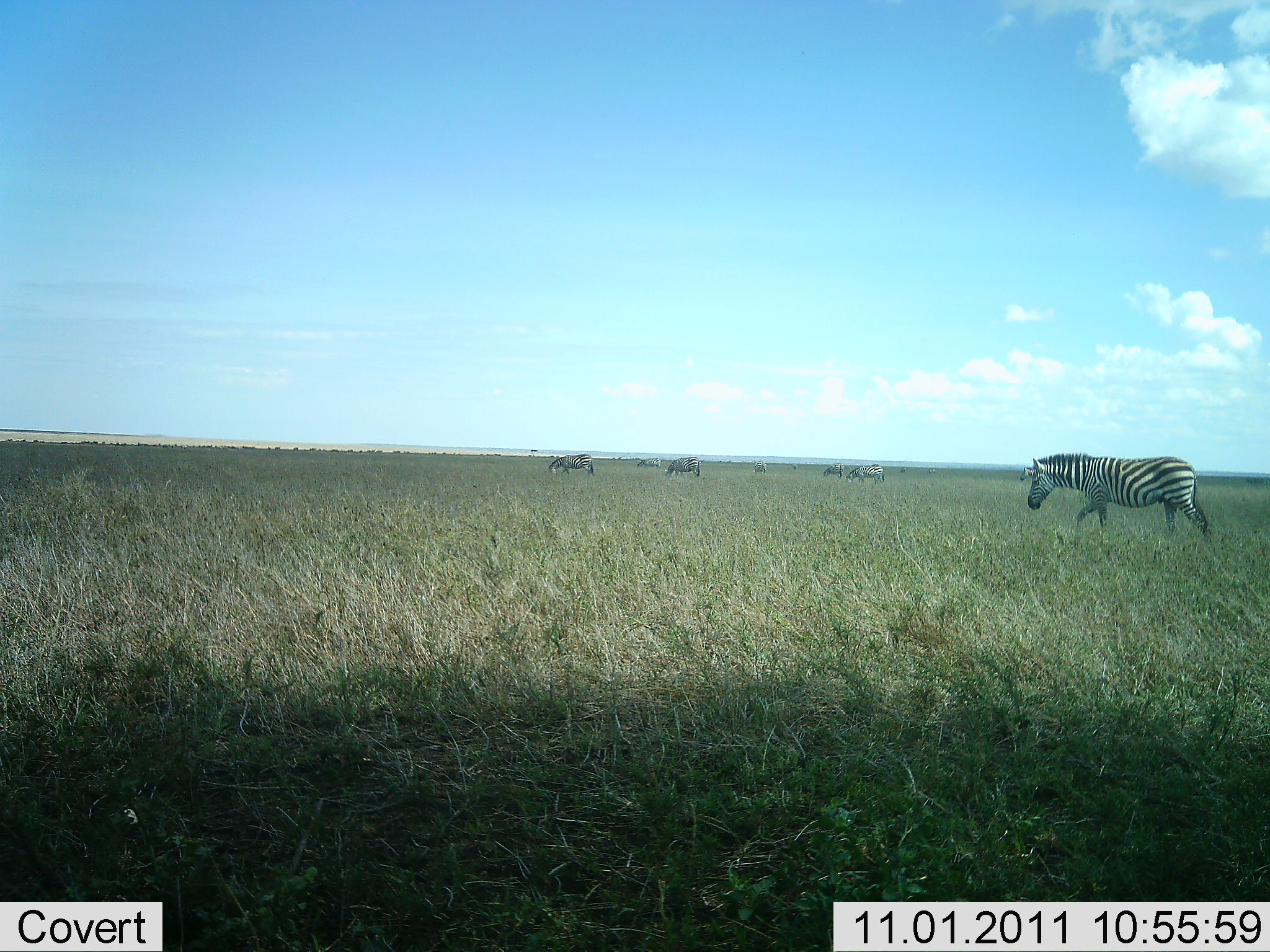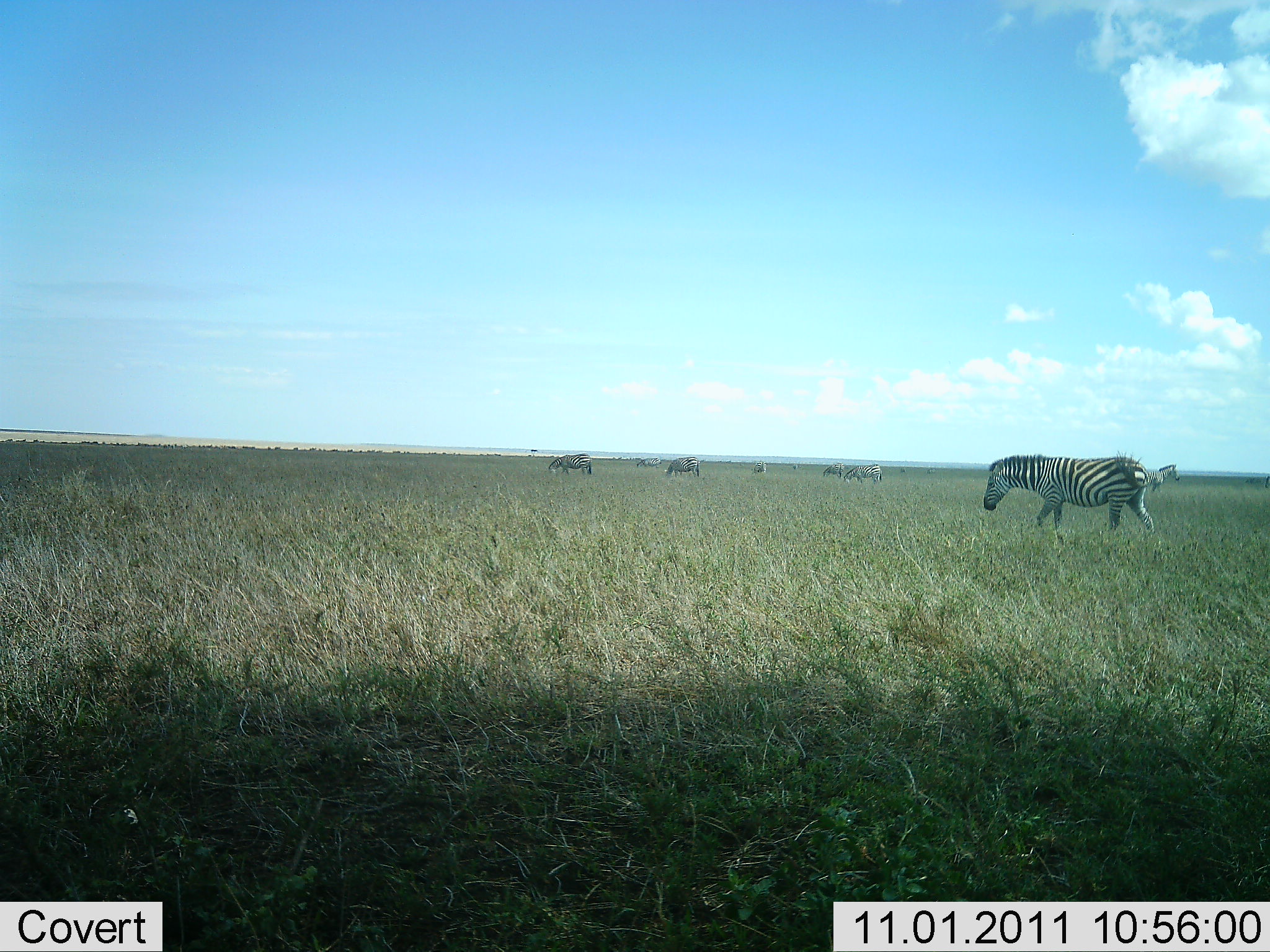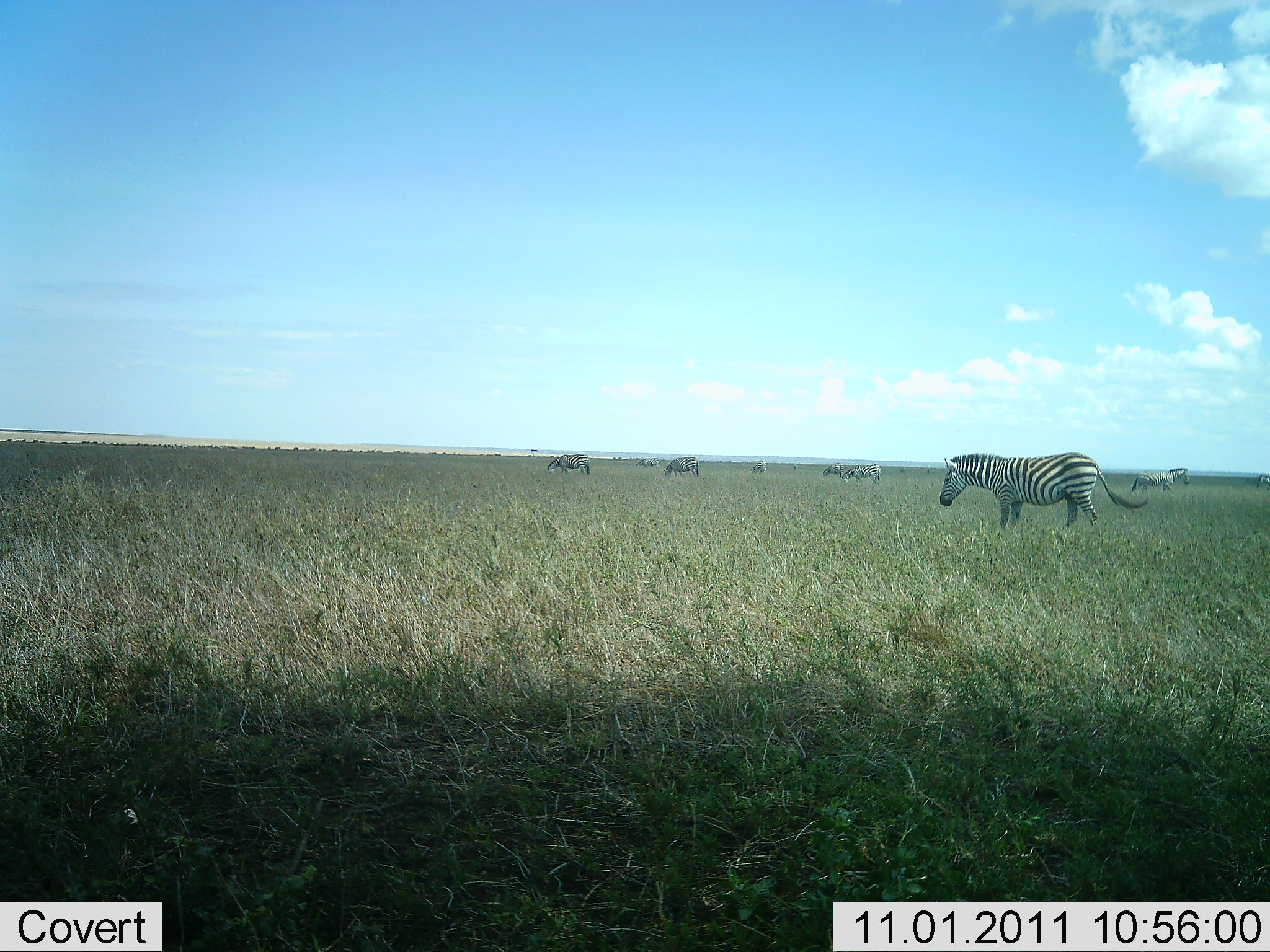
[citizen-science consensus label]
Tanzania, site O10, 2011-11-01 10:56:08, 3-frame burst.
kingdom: Animalia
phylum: Chordata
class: Mammalia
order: Perissodactyla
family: Equidae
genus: Equus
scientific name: Equus quagga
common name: plains zebra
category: zebra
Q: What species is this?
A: Zebra (plains zebra) (Equus quagga).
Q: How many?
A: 5.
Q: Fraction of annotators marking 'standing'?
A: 38%.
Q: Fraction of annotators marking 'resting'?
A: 0%.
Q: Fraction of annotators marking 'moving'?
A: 75%.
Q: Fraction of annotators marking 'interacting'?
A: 0%.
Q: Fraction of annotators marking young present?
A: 0%.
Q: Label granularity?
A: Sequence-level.